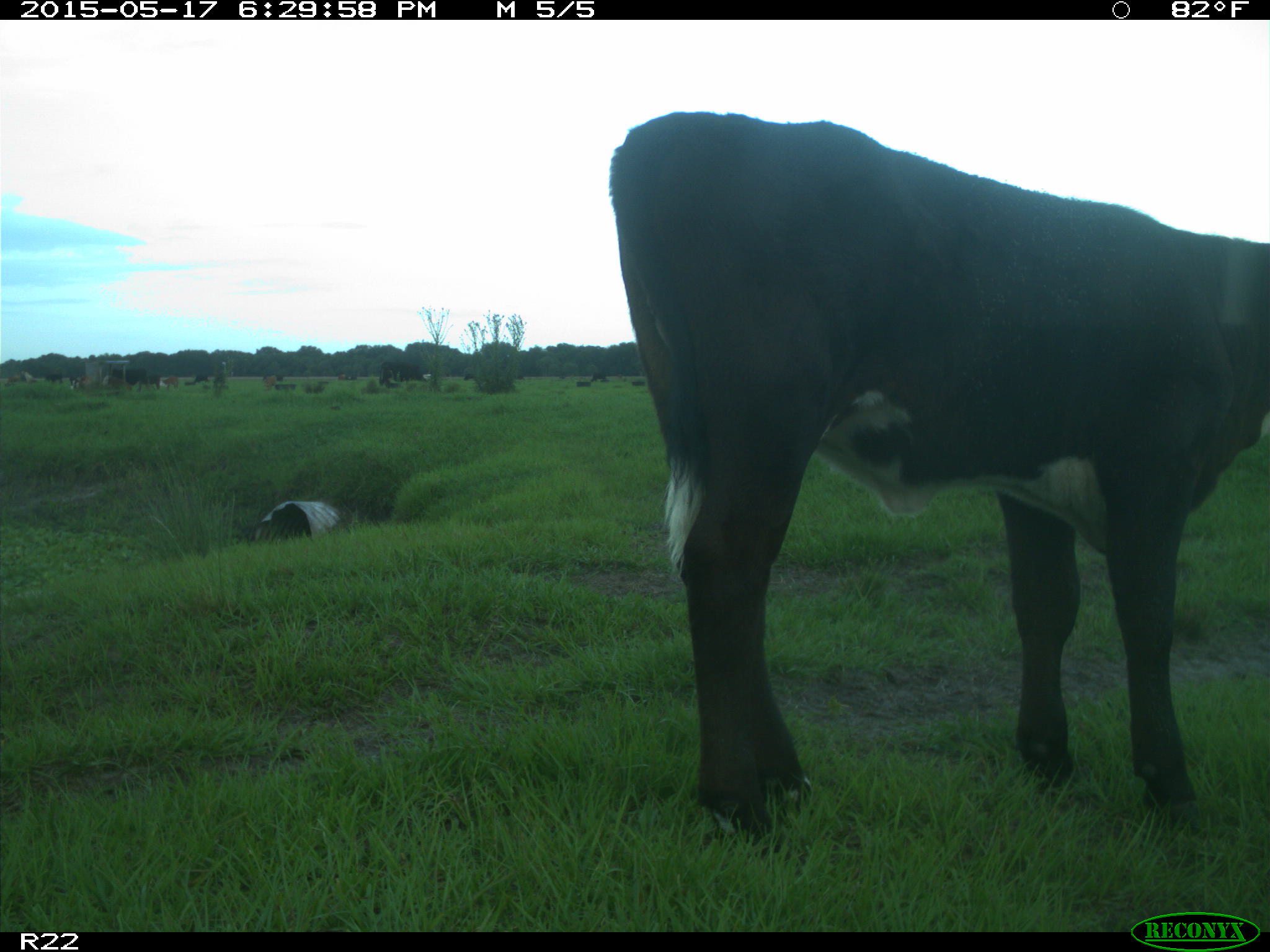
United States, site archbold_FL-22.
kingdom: Animalia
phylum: Chordata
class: Mammalia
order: Artiodactyla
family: Bovidae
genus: Bos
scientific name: Bos taurus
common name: domestic cow